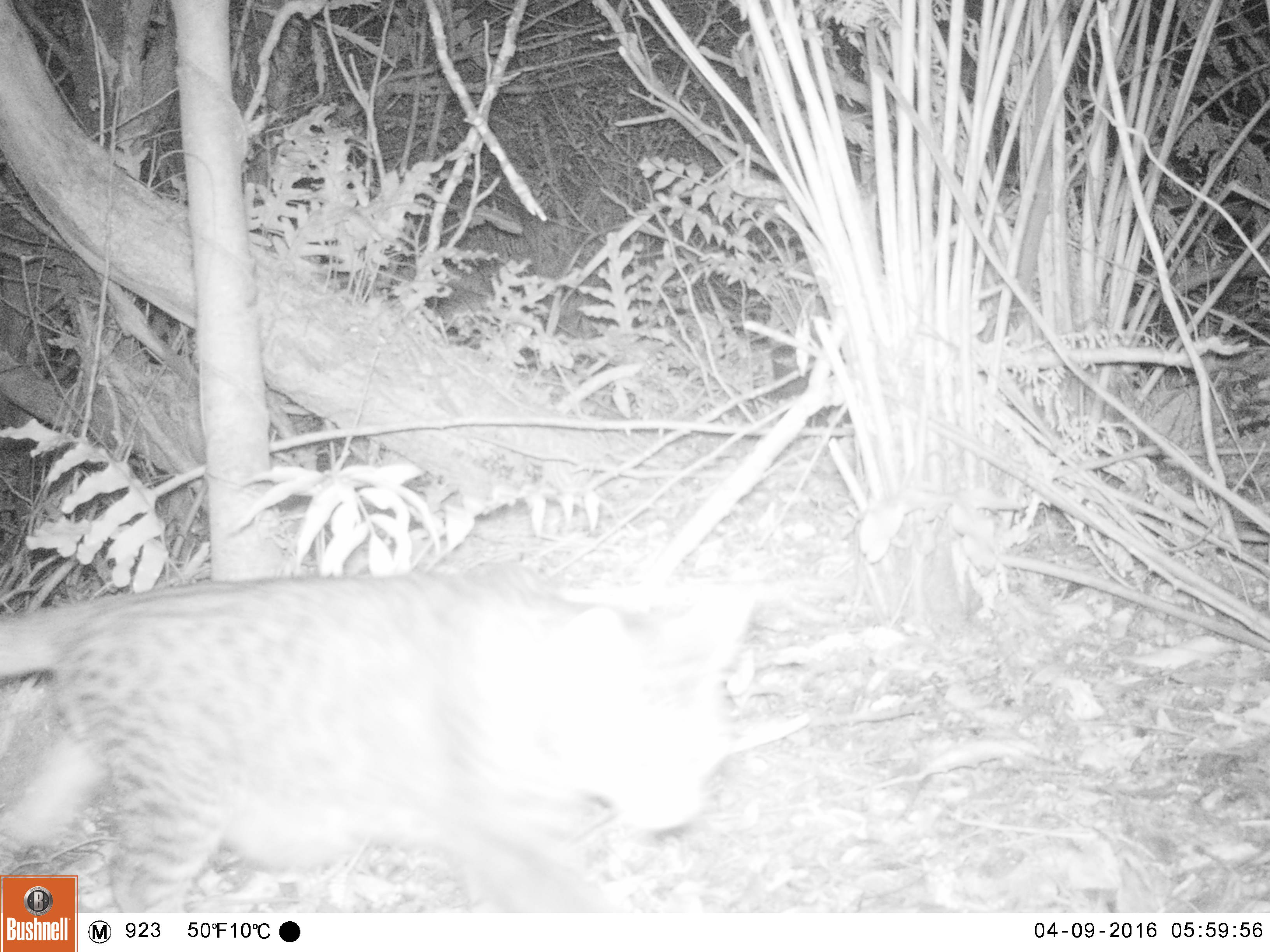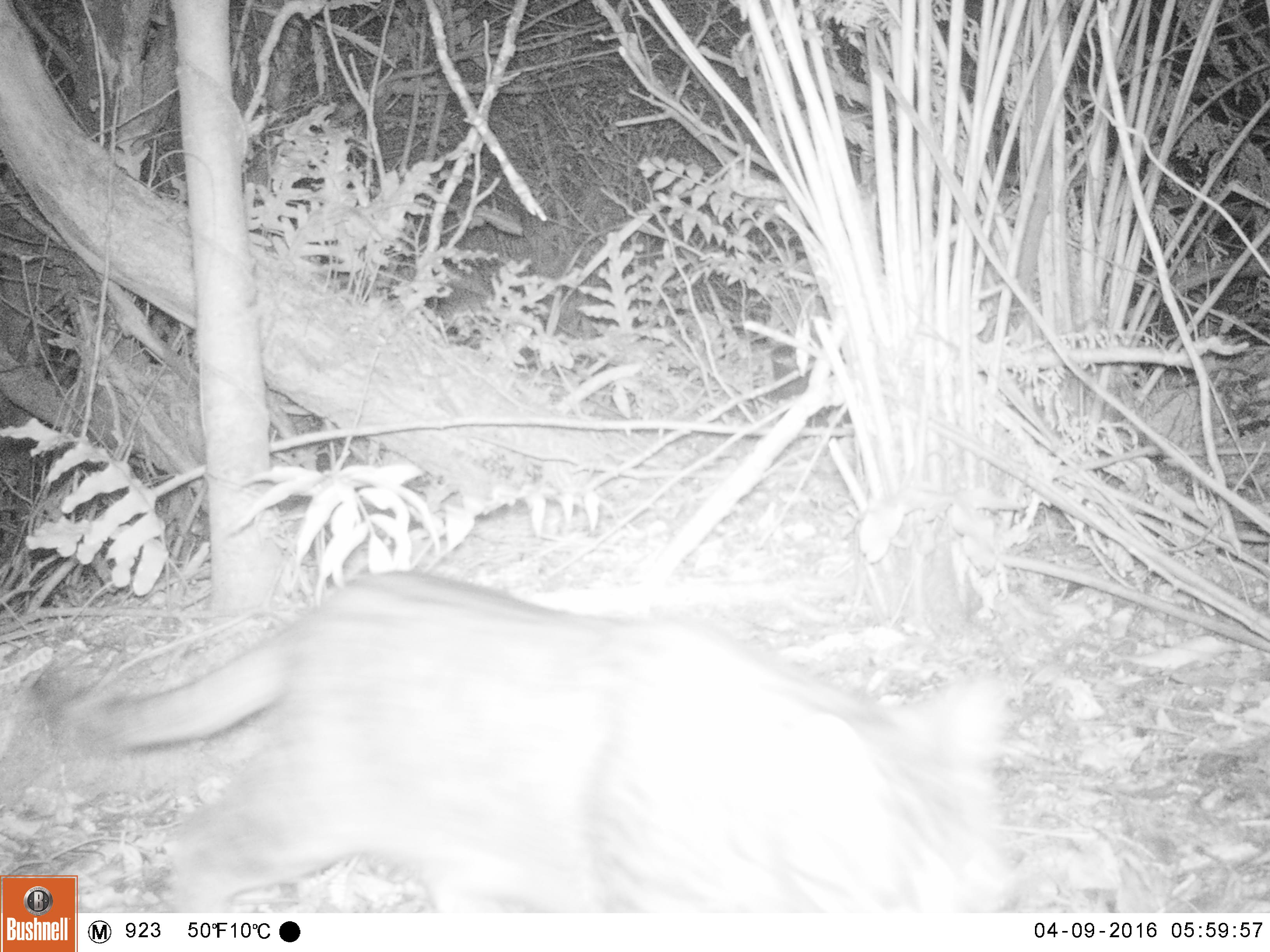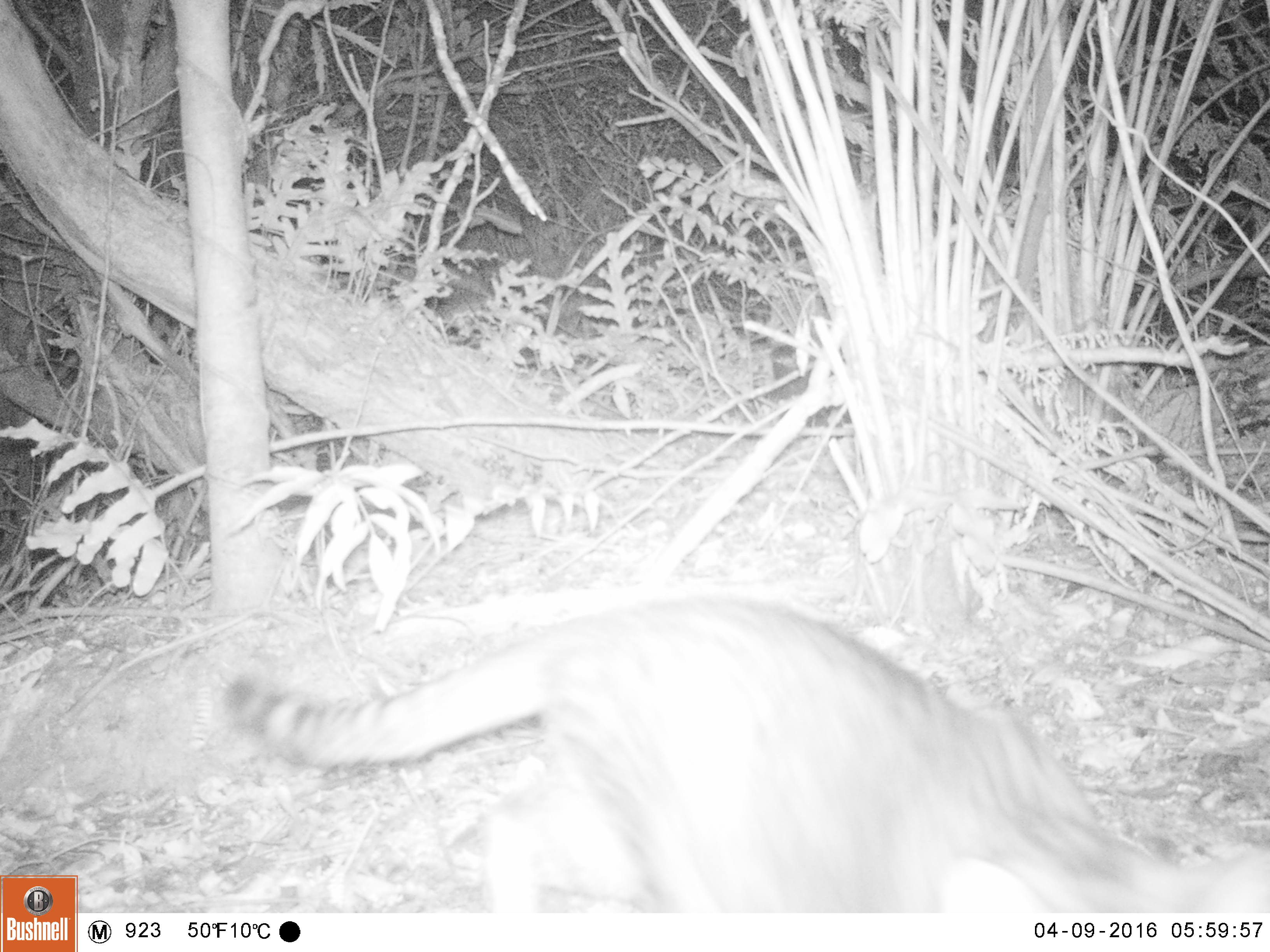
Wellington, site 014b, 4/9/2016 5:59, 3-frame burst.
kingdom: Animalia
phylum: Chordata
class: Mammalia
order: Carnivora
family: Felidae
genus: Felis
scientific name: Felis catus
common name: cat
Cat (Felis catus).